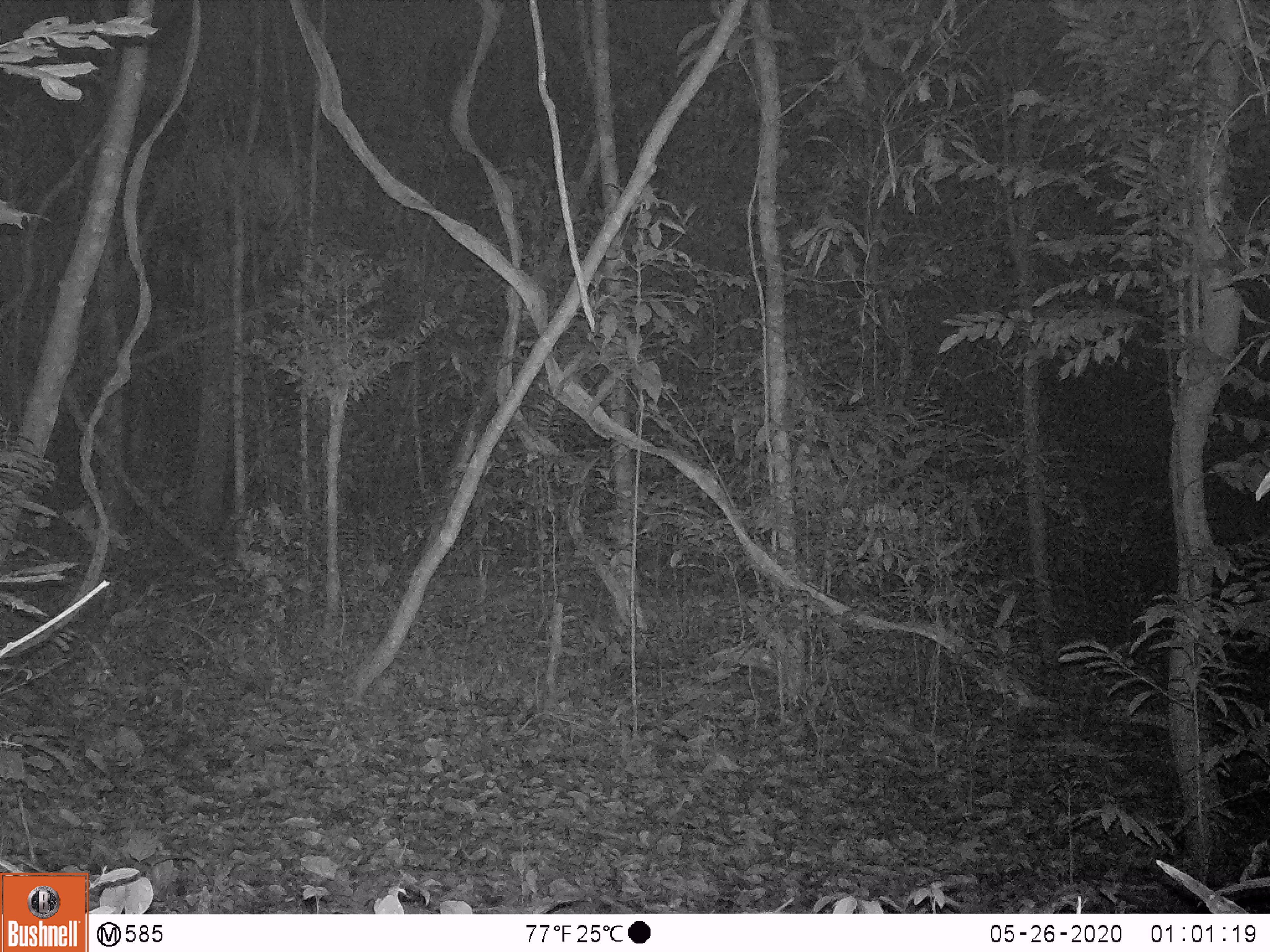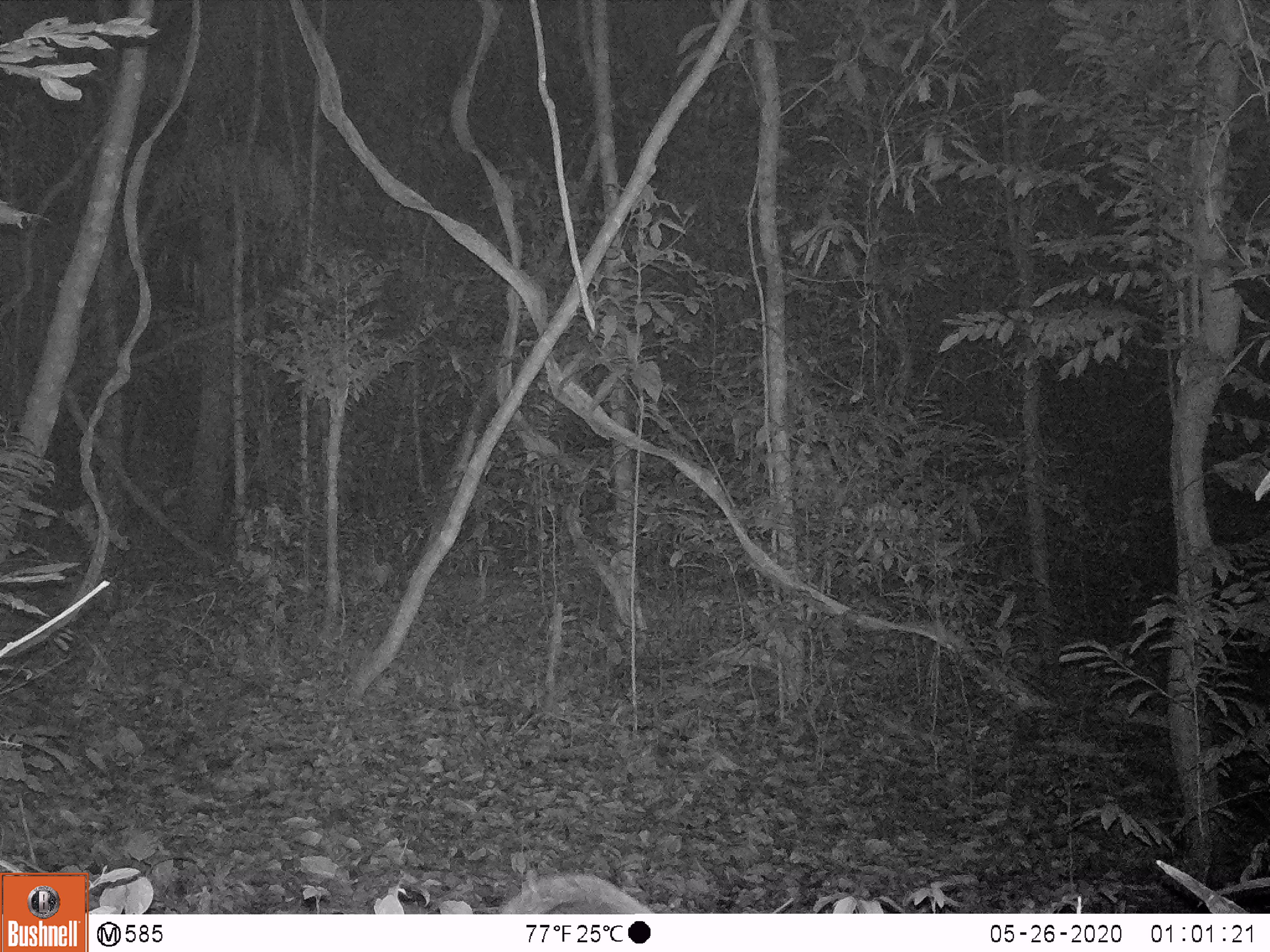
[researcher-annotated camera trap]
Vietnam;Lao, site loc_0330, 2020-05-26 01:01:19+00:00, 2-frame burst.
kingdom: Animalia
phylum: Chordata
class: Mammalia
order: Rodentia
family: Hystricidae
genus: Atherurus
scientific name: Atherurus macrourus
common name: asiatic brush-tailed porcupine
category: asiatic brush tailed porcupine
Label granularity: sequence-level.